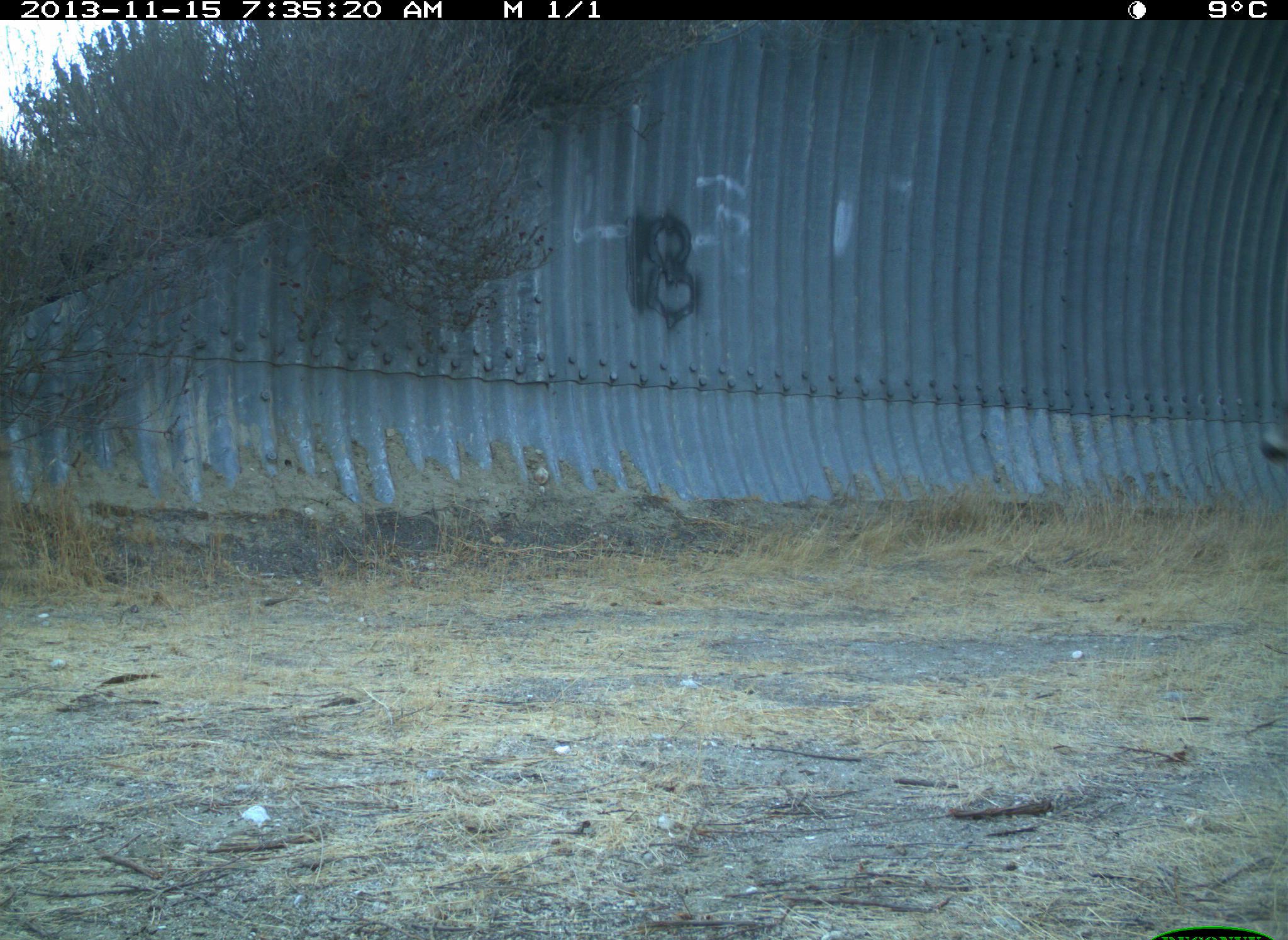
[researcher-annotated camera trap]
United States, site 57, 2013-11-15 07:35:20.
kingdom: Animalia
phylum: Chordata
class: Mammalia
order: Artiodactyla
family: Cervidae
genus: Odocoileus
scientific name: Odocoileus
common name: deer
Deer (Odocoileus).